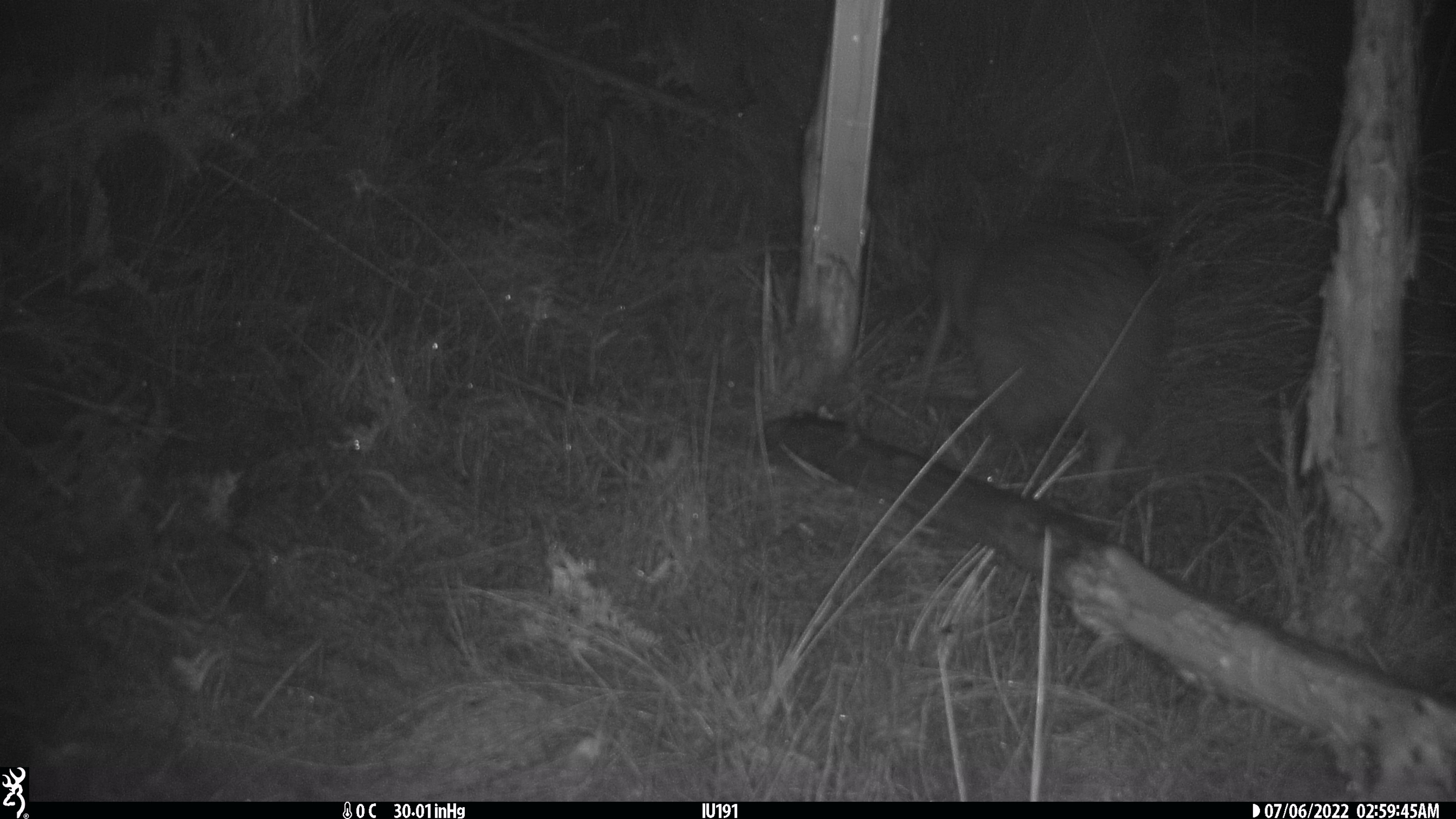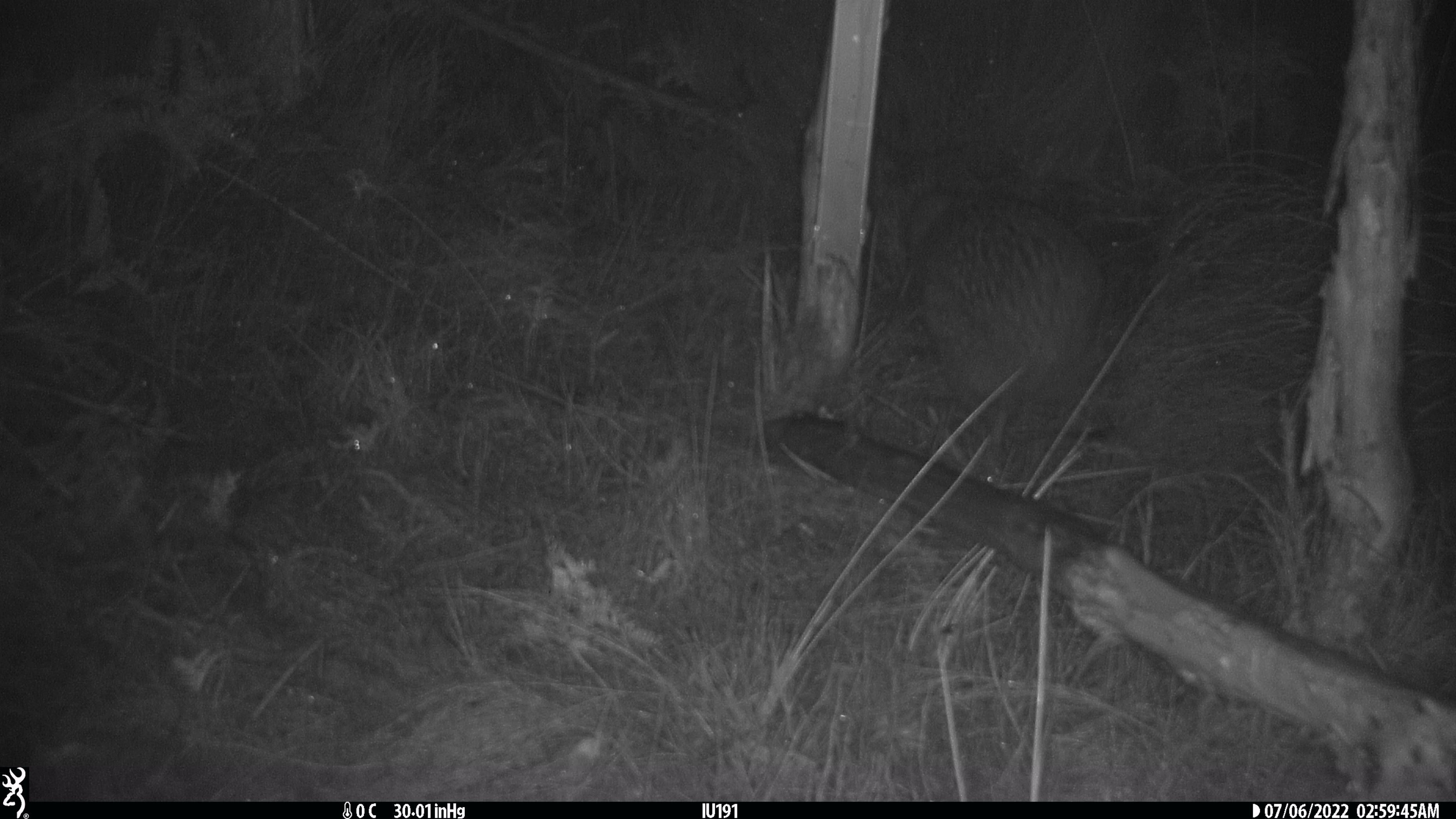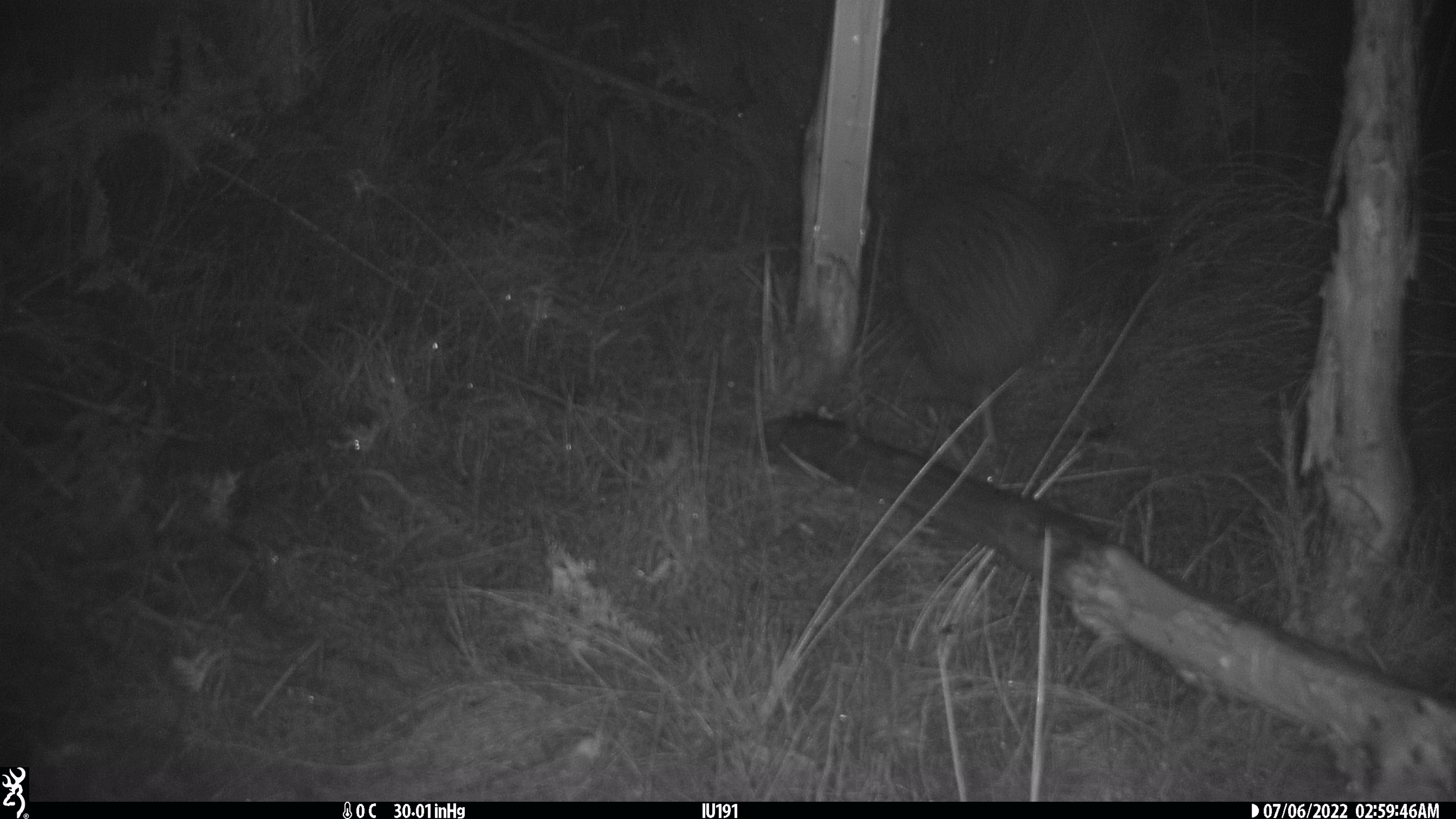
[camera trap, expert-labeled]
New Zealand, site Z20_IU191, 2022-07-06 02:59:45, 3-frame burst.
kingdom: Animalia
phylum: Chordata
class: Aves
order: Apterygiformes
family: Apterygidae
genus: Apteryx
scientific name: Apteryx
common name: kiwi